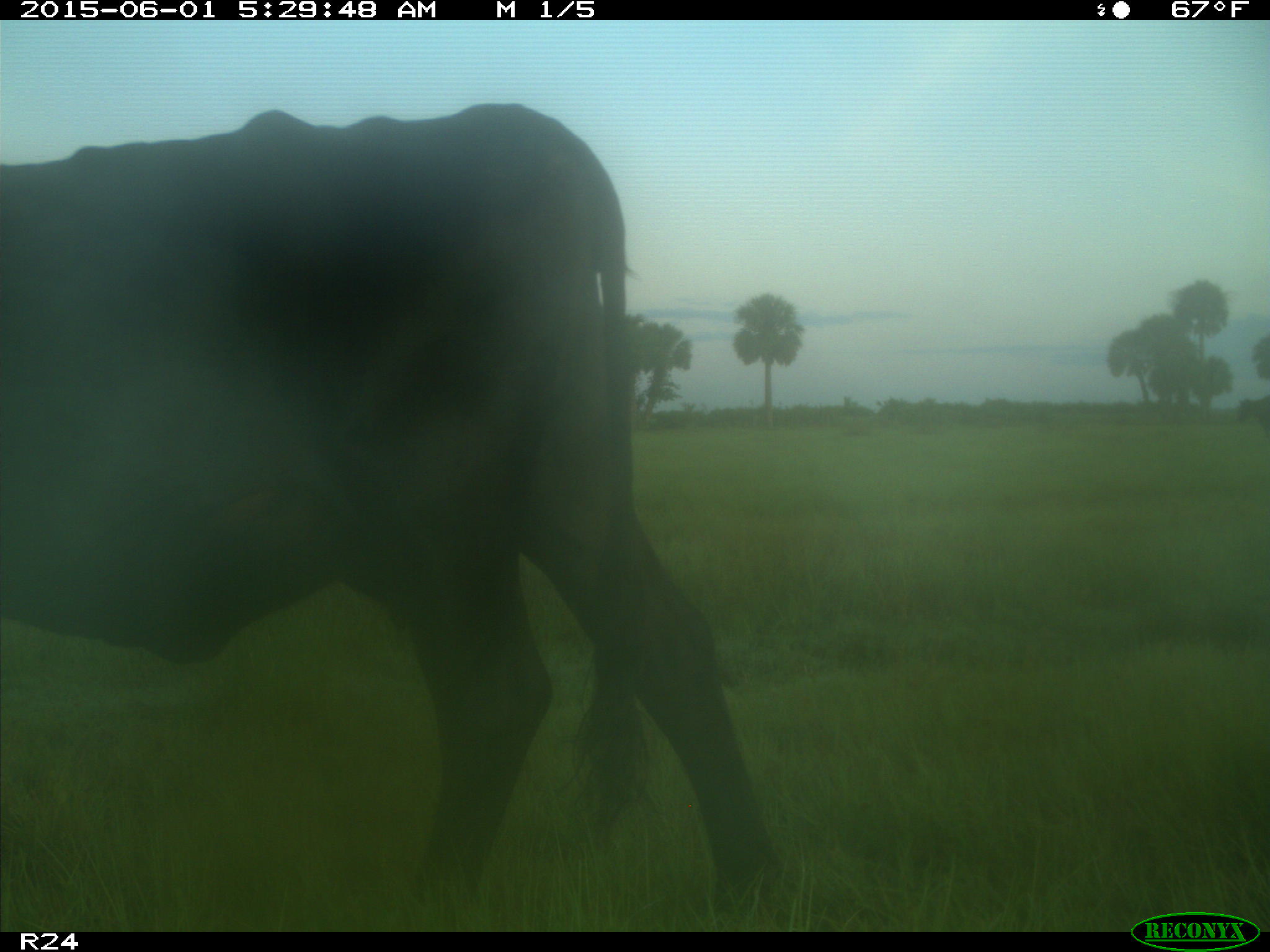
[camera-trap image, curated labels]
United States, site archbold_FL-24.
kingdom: Animalia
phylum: Chordata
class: Mammalia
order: Artiodactyla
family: Bovidae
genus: Bos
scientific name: Bos taurus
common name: domestic cow